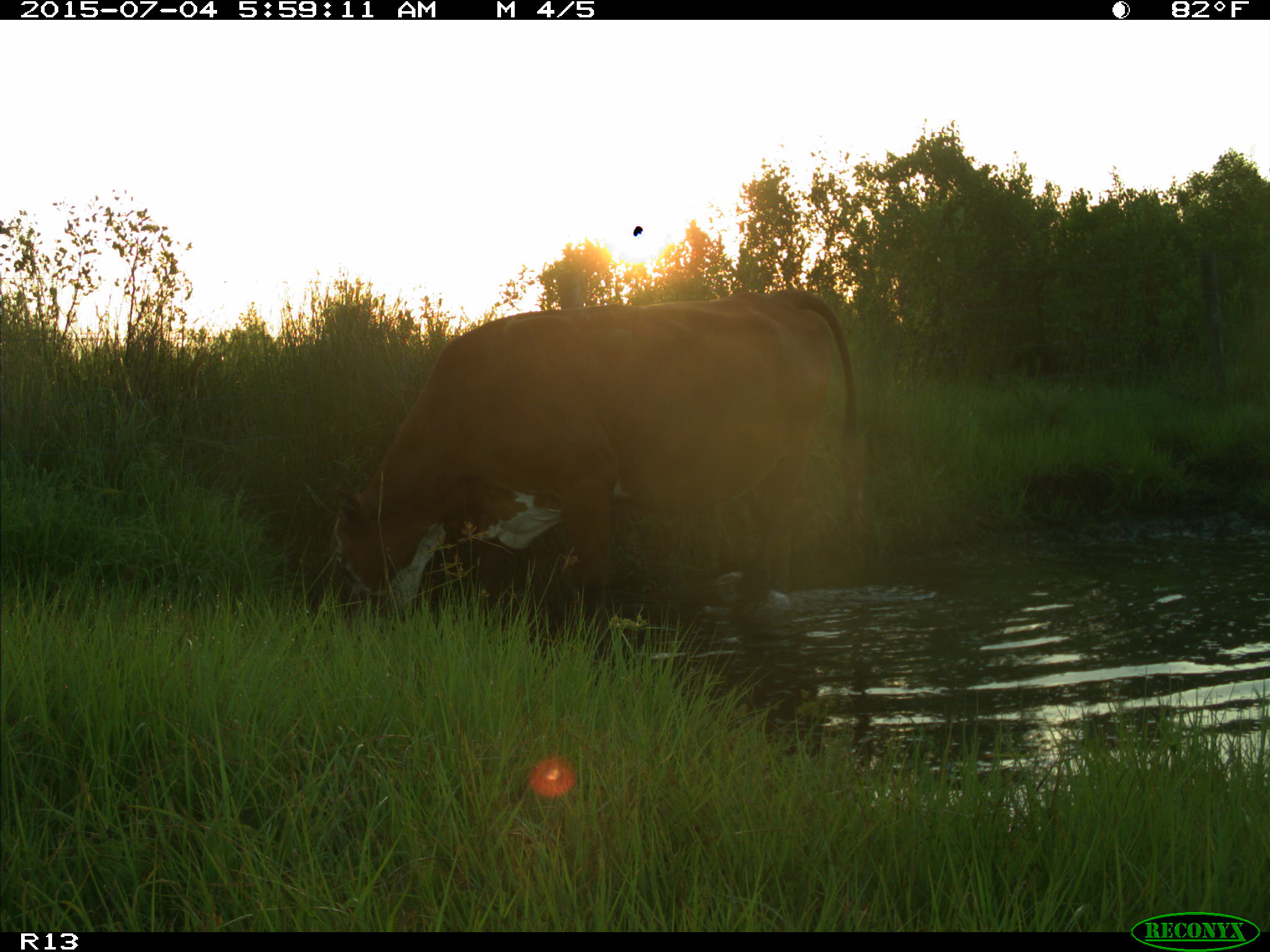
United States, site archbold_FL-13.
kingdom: Animalia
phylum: Chordata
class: Mammalia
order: Artiodactyla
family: Bovidae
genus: Bos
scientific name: Bos taurus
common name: domestic cow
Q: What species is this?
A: Bos taurus (domestic cow).